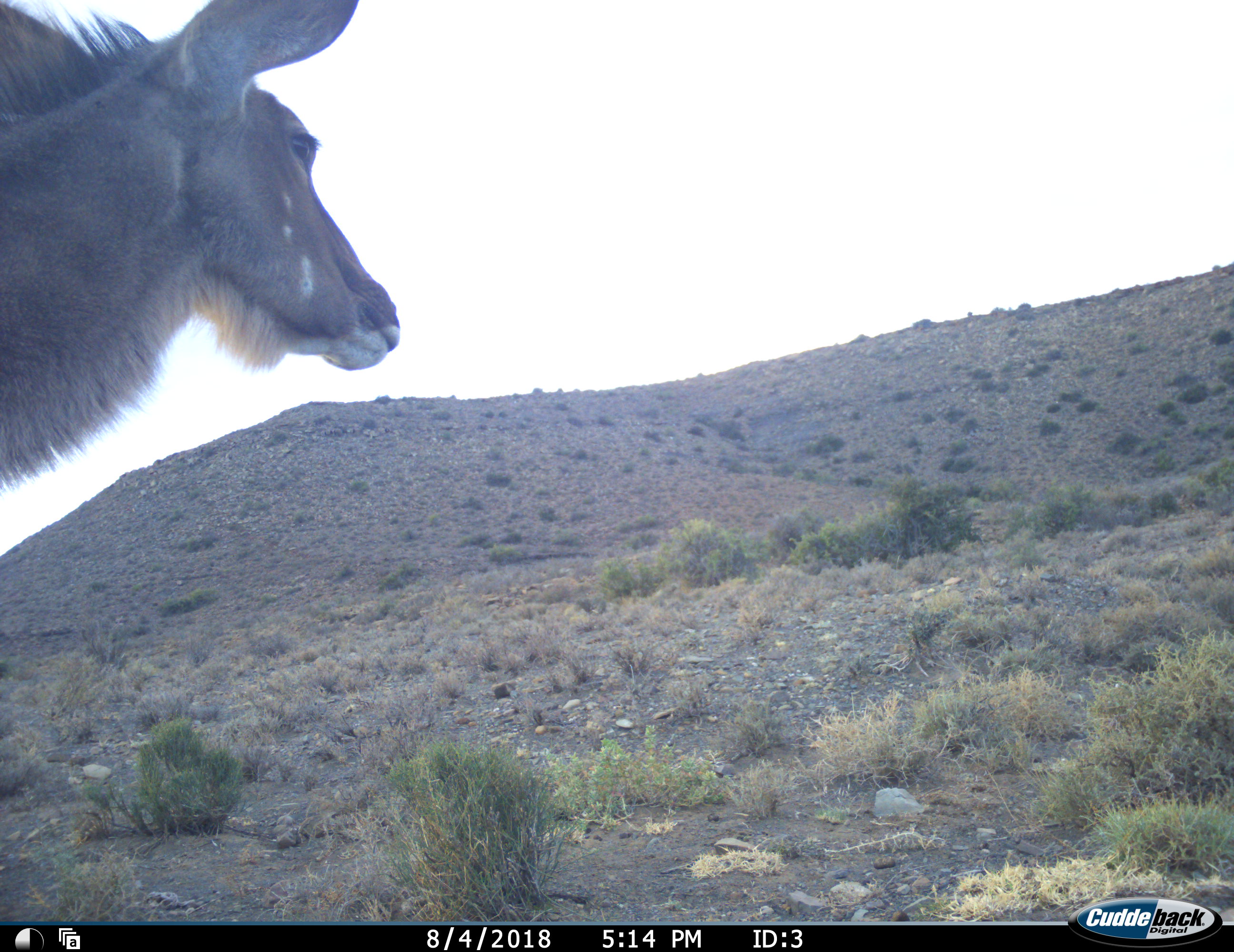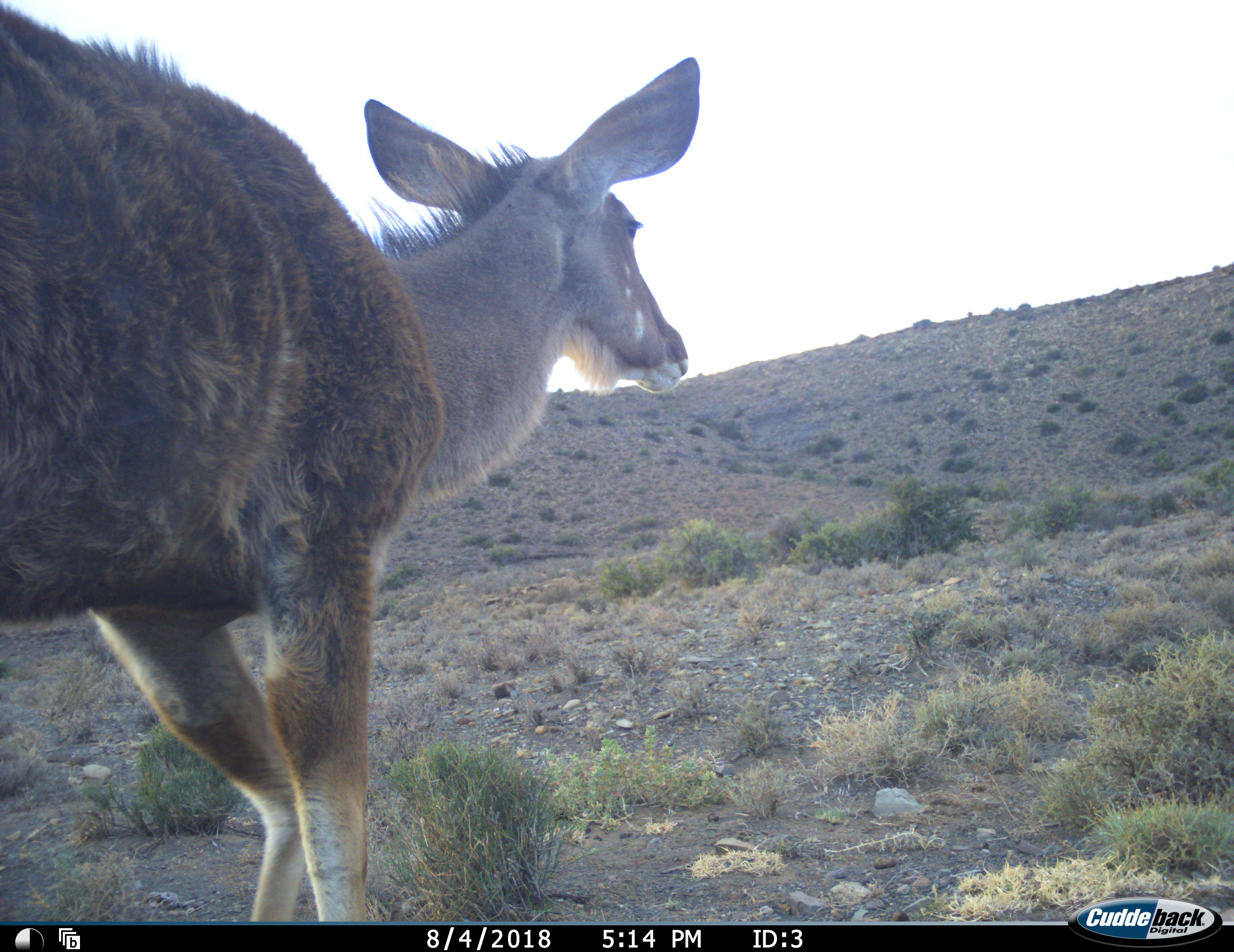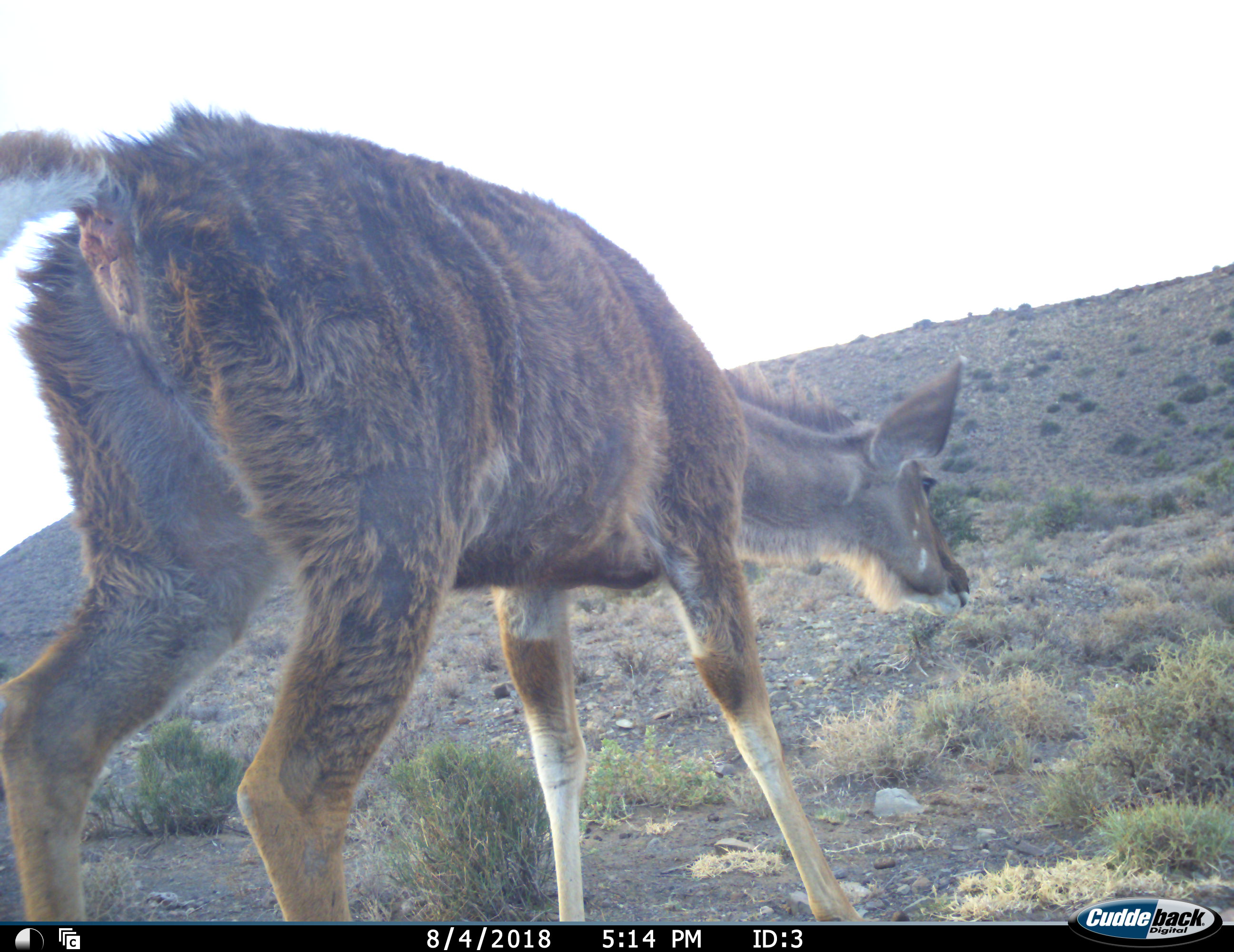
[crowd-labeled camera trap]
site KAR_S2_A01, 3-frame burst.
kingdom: Animalia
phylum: Chordata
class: Mammalia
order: Artiodactyla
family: Bovidae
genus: Tragelaphus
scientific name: Tragelaphus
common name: kudu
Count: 1.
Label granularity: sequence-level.